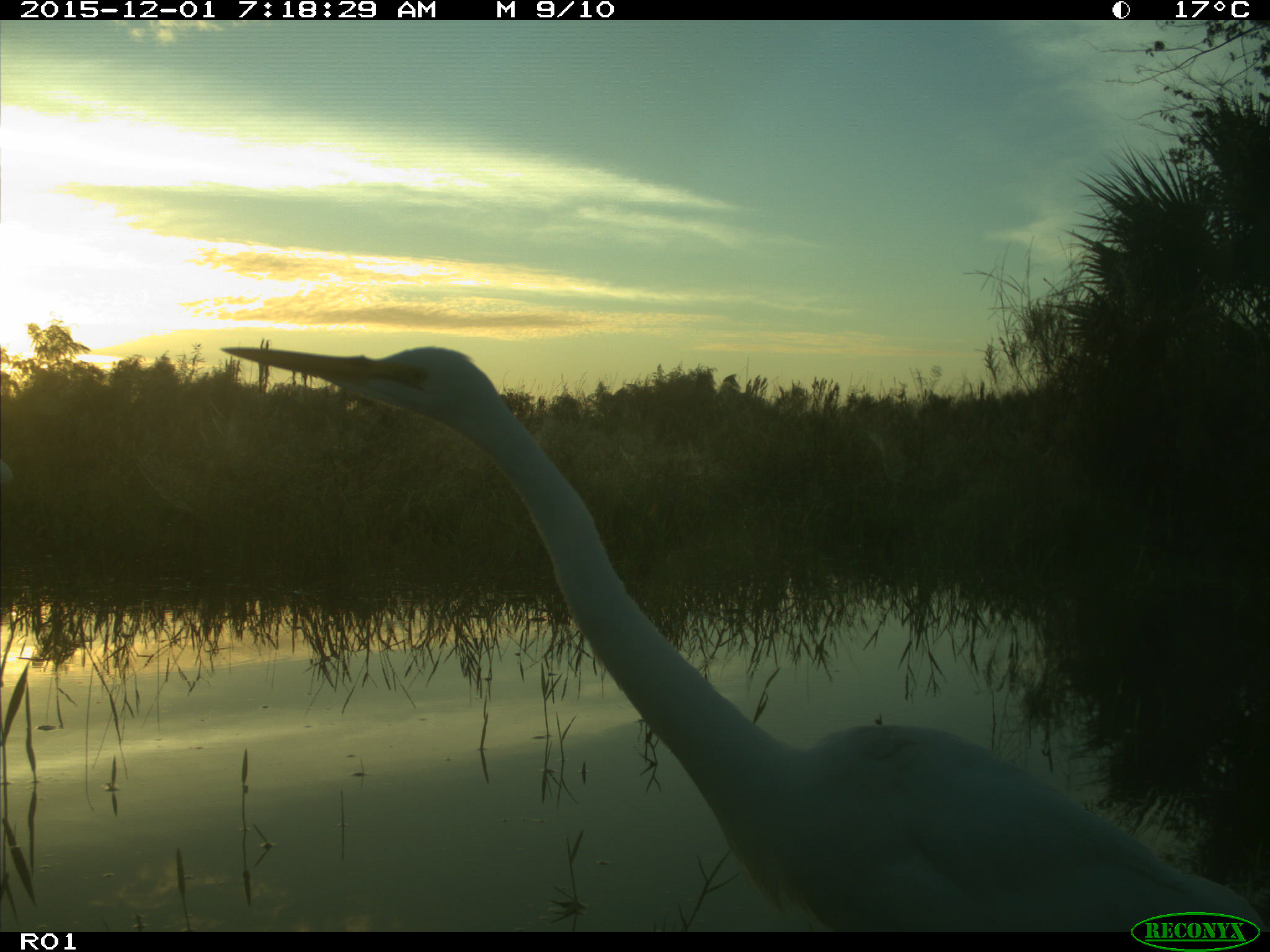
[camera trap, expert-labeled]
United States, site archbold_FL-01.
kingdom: Animalia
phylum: Chordata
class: Aves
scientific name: Aves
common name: birds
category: unidentified bird